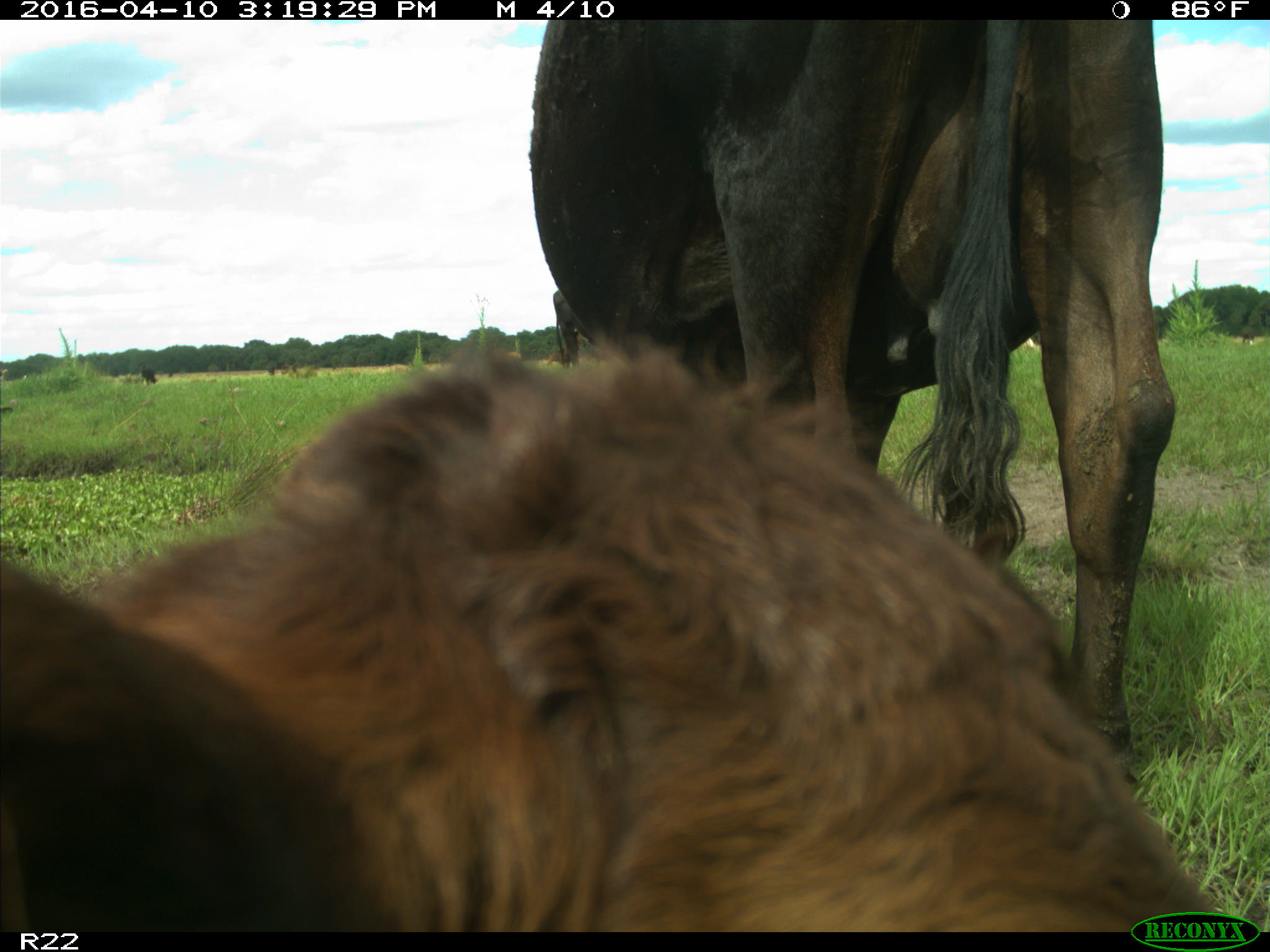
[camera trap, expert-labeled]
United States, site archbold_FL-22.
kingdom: Animalia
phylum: Chordata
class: Mammalia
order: Artiodactyla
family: Bovidae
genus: Bos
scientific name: Bos taurus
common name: domestic cow